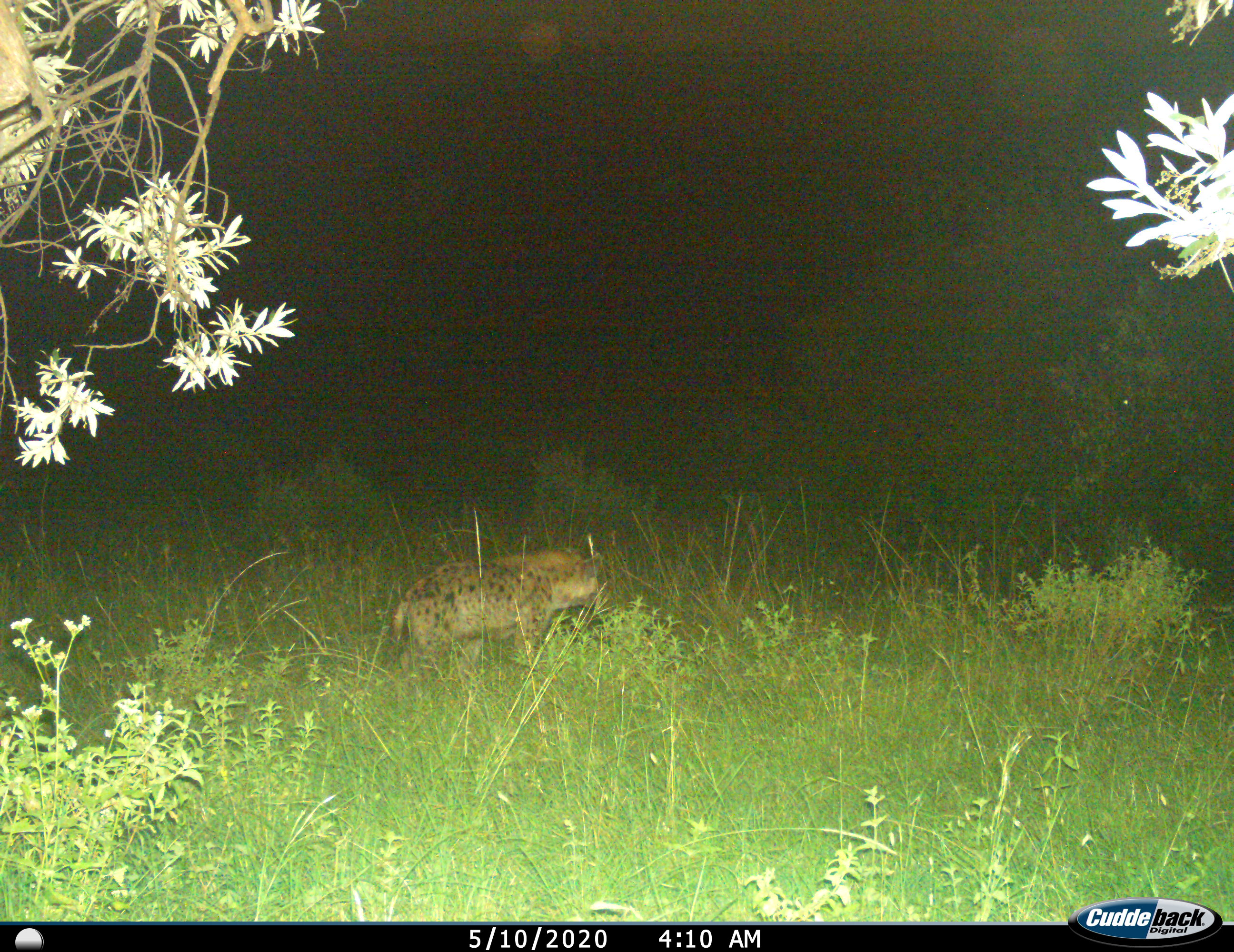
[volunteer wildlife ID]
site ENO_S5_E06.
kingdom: Animalia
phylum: Chordata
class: Mammalia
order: Carnivora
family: Hyaenidae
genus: Crocuta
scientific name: Crocuta crocuta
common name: spotted hyena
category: hyenaspotted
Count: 1.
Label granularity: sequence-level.